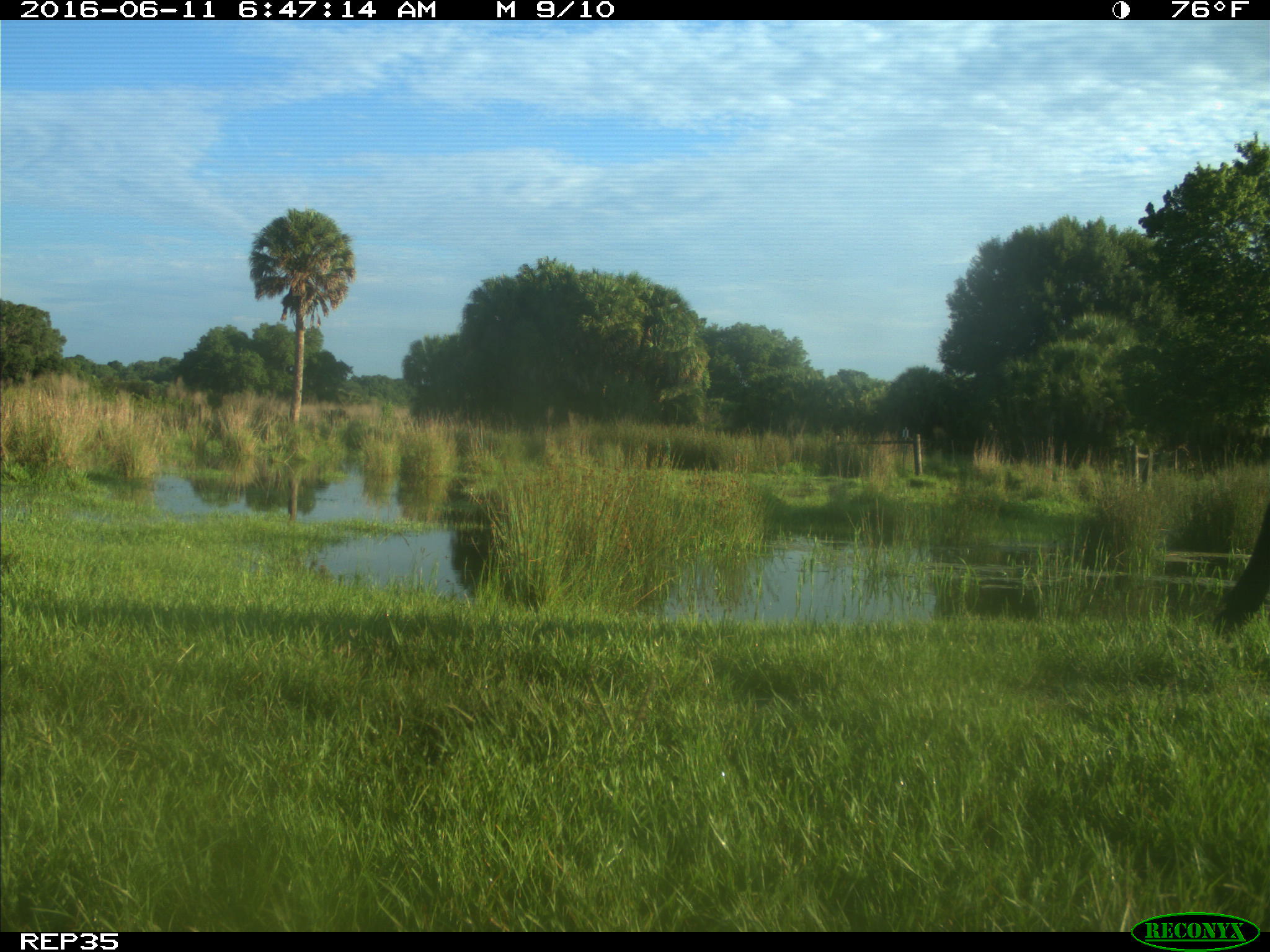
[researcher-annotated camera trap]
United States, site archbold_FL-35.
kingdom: Animalia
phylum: Chordata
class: Mammalia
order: Artiodactyla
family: Bovidae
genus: Bos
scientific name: Bos taurus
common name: domestic cow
Bos taurus (domestic cow).